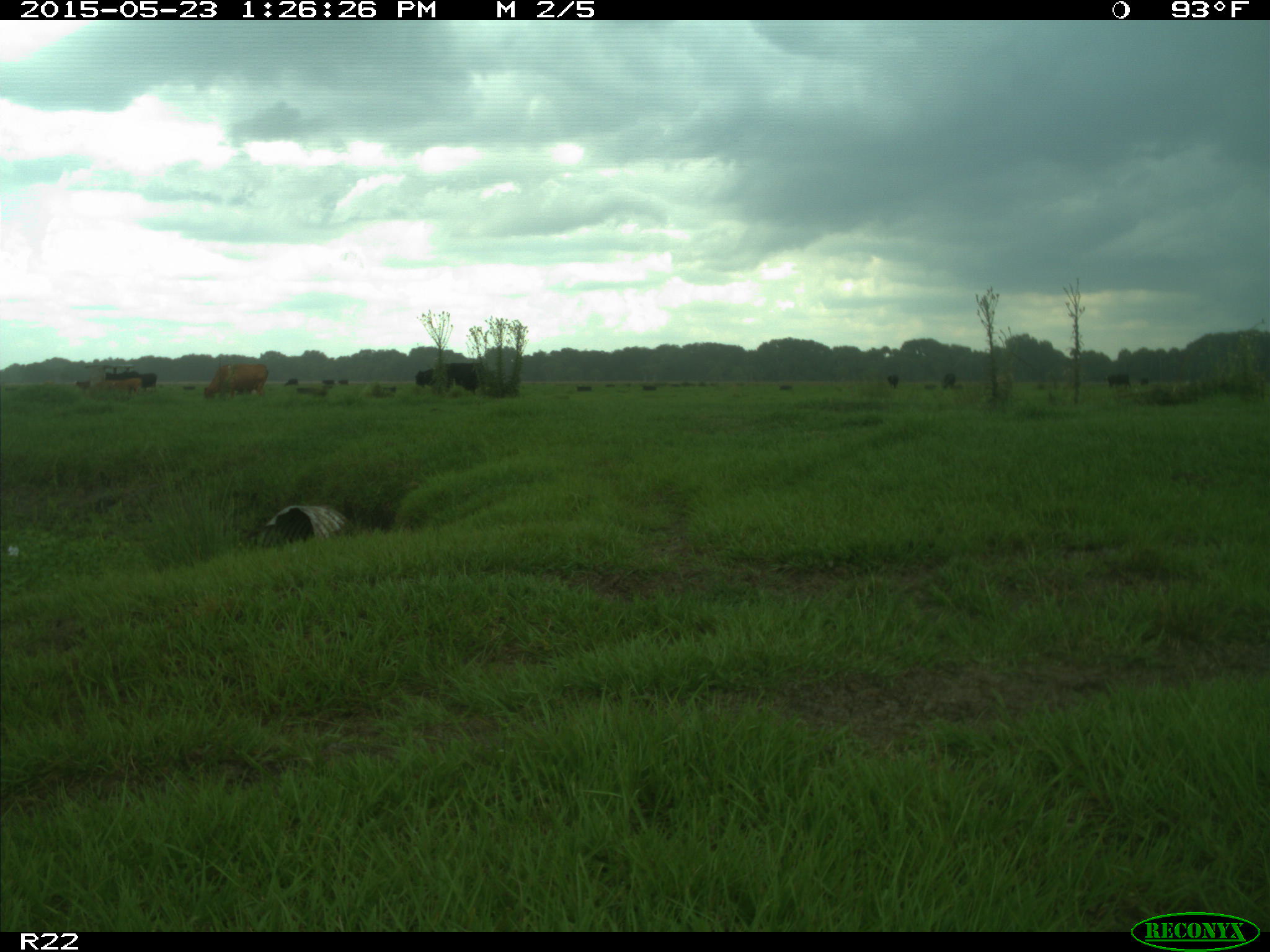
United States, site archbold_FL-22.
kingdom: Animalia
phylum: Chordata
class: Mammalia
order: Artiodactyla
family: Bovidae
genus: Bos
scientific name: Bos taurus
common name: domestic cow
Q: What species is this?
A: Bos taurus (domestic cow).